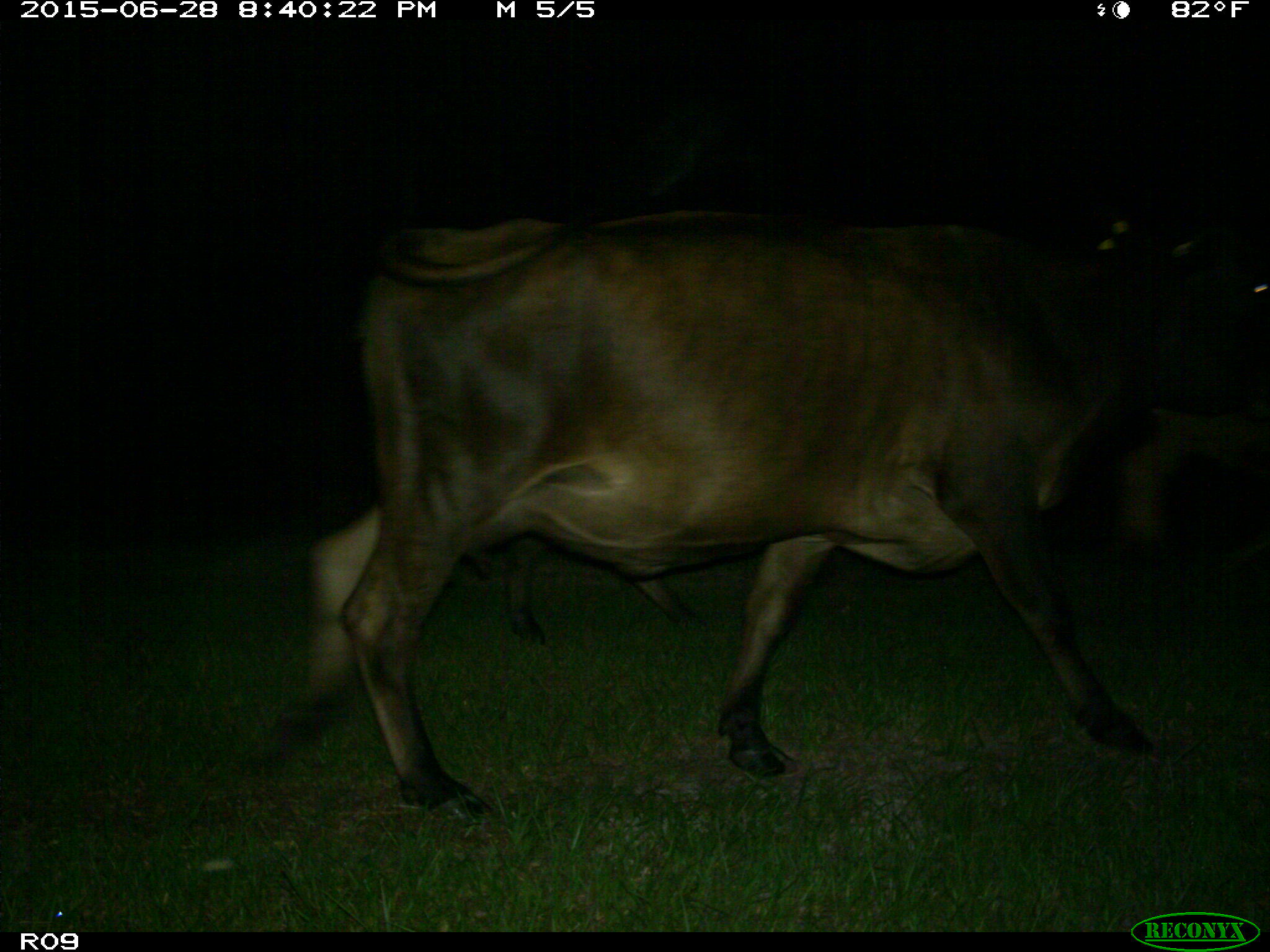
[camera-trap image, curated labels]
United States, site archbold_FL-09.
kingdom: Animalia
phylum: Chordata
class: Mammalia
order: Artiodactyla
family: Bovidae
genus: Bos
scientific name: Bos taurus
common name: domestic cow